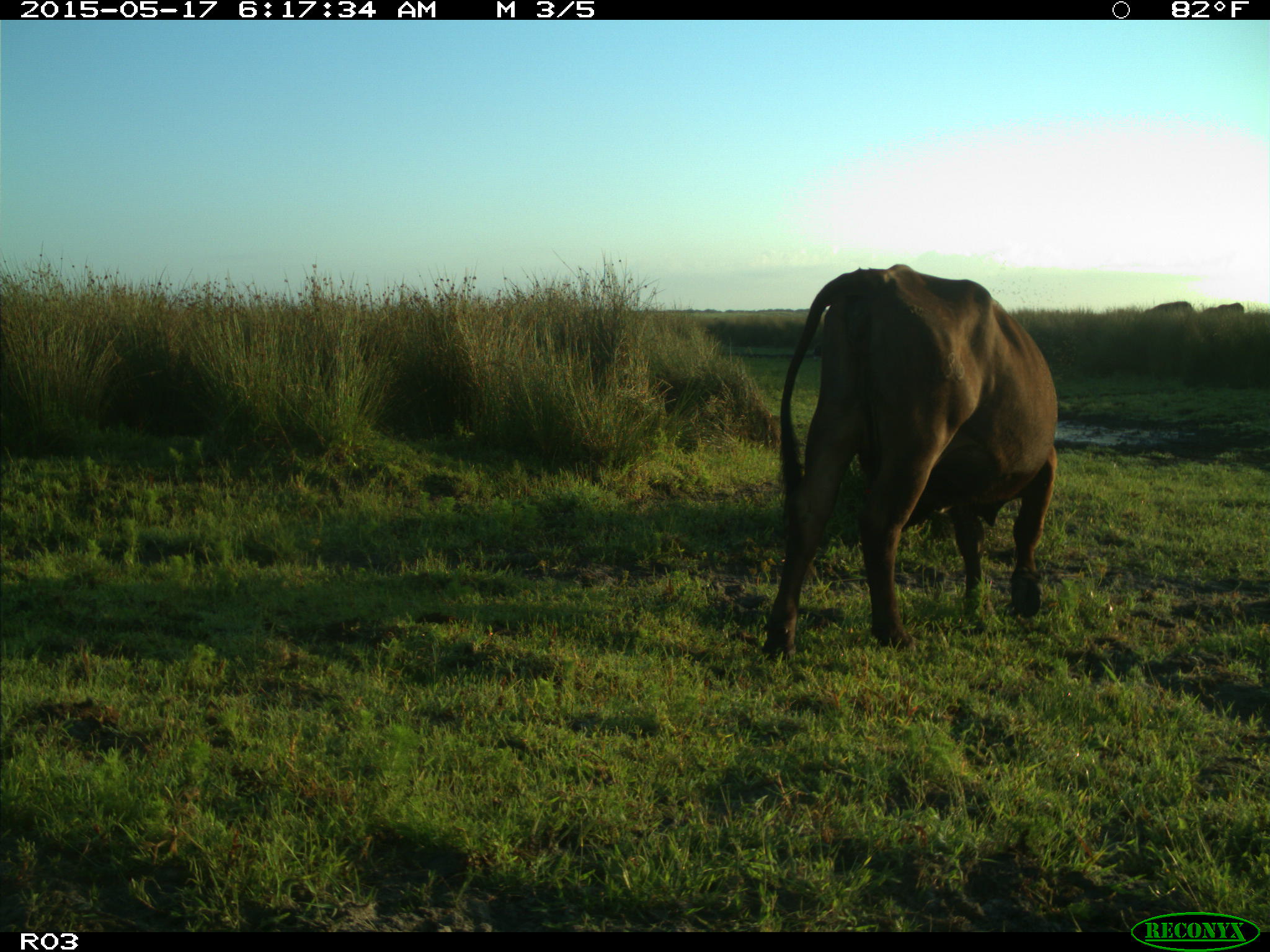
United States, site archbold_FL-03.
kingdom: Animalia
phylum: Chordata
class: Mammalia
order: Artiodactyla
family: Bovidae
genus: Bos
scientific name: Bos taurus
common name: domestic cow